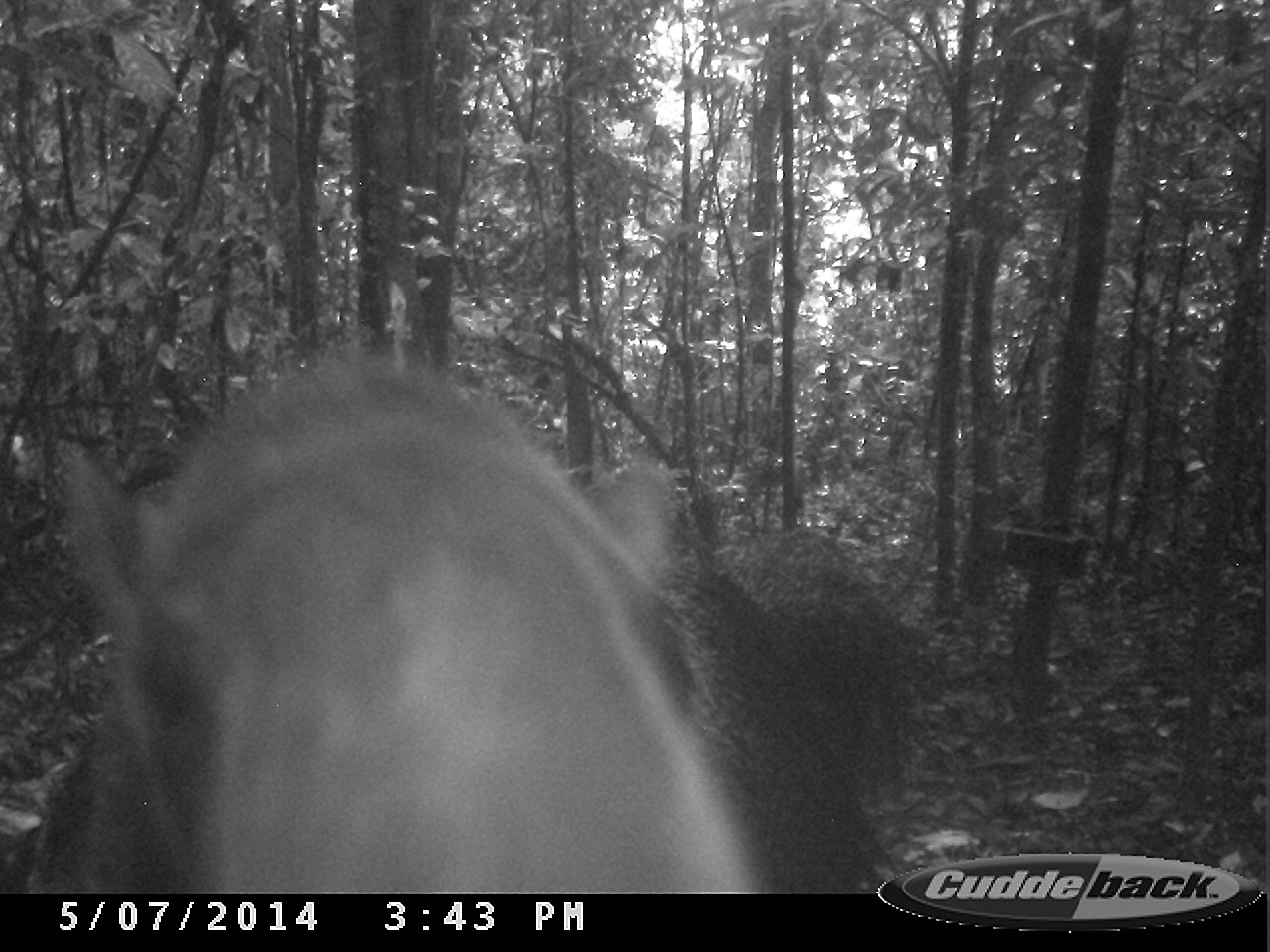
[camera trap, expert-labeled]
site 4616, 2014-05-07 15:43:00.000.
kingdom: Animalia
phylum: Chordata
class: Mammalia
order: Pilosa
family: Myrmecophagidae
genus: Myrmecophaga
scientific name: Myrmecophaga tridactyla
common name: giant anteater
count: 1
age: adult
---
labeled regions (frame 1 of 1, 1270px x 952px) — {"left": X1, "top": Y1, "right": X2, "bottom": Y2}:
myrmecophaga tridactyla: {"left": 28, "top": 343, "right": 897, "bottom": 893}; {"left": 742, "top": 525, "right": 907, "bottom": 796}